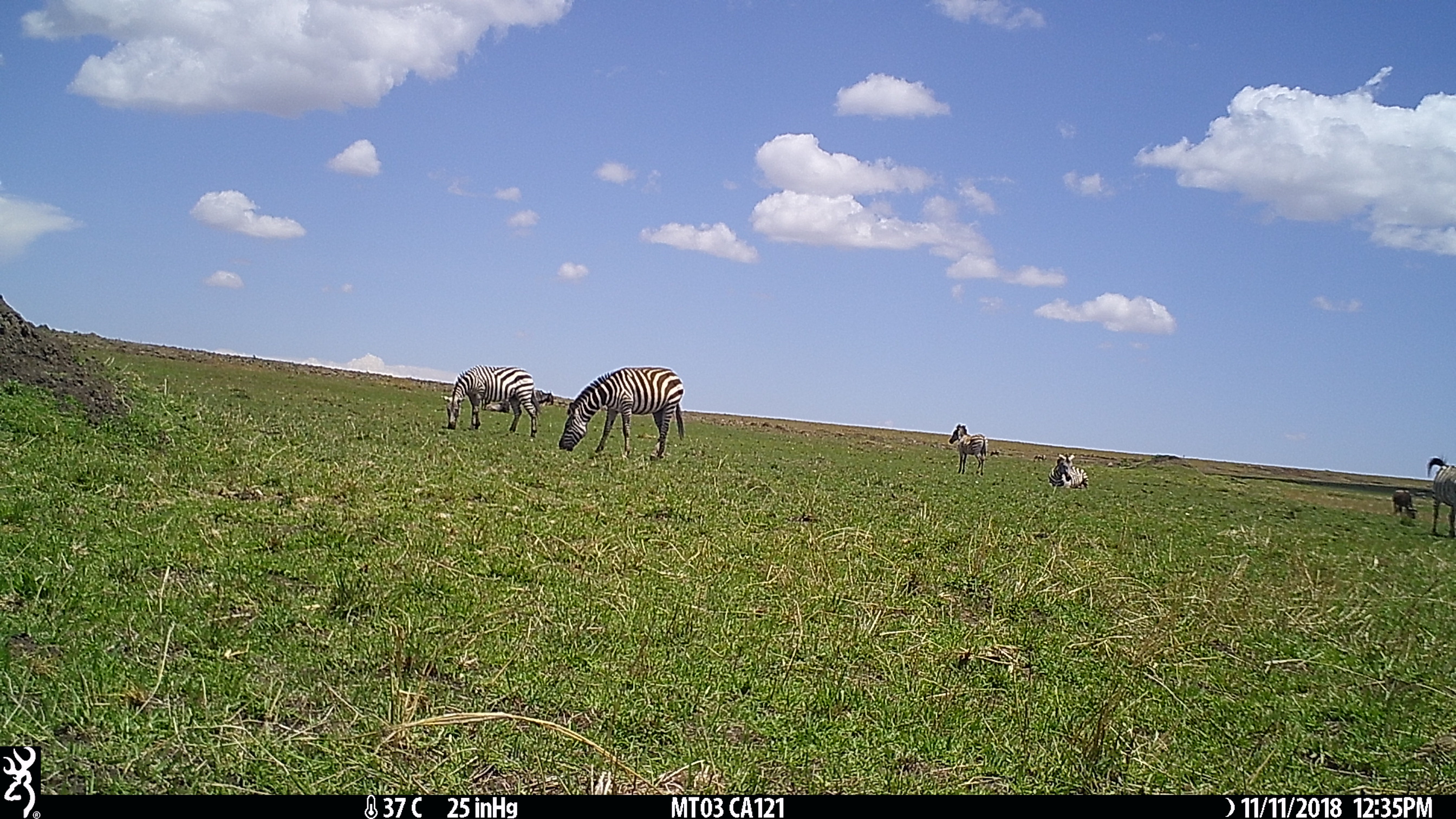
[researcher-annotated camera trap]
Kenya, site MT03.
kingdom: Animalia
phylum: Chordata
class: Mammalia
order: Perissodactyla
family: Equidae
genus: Equus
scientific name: Equus quagga burchellii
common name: burchell's zebra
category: zebra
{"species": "zebra (burchell's zebra) (Equus quagga burchellii)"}